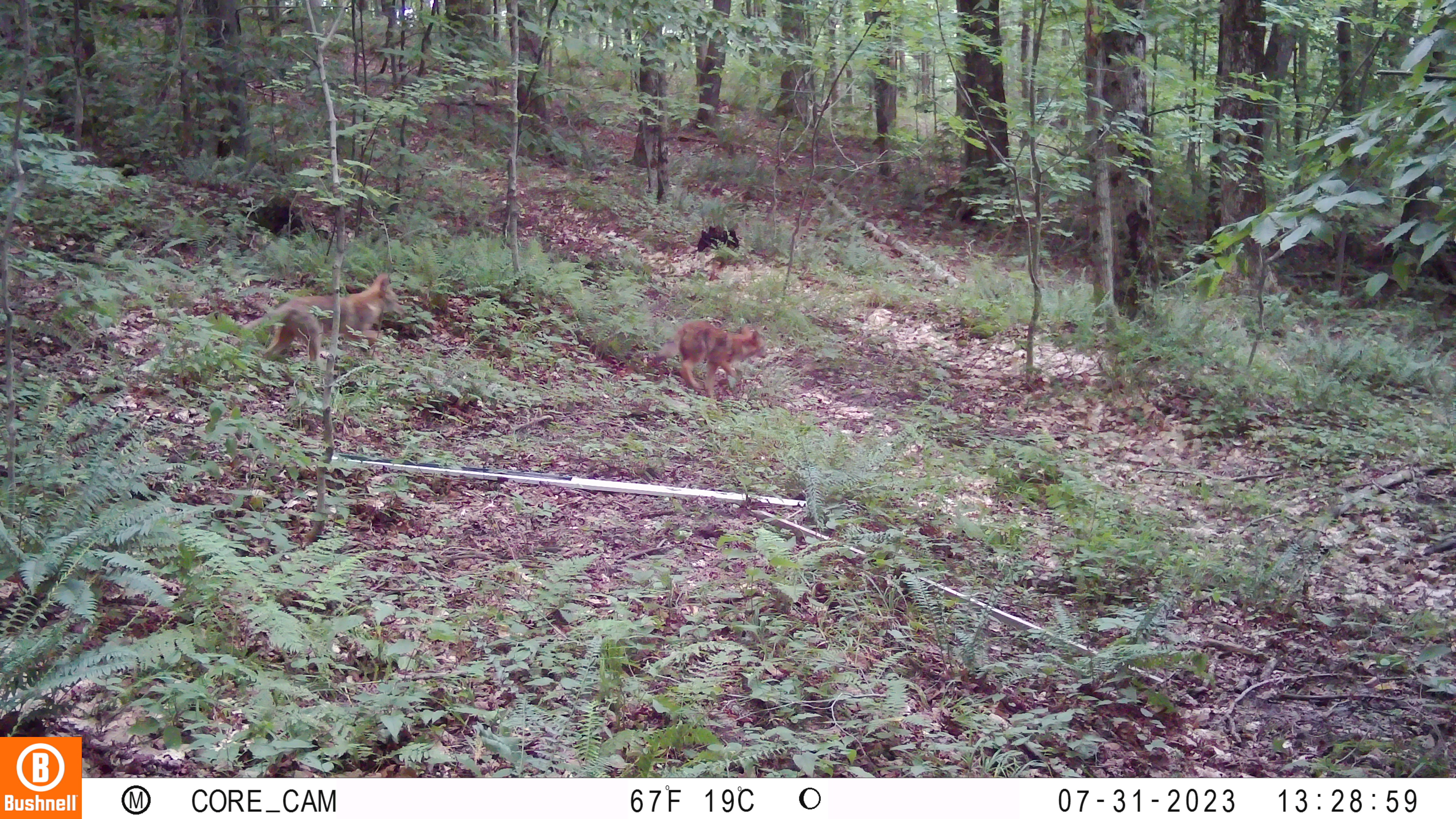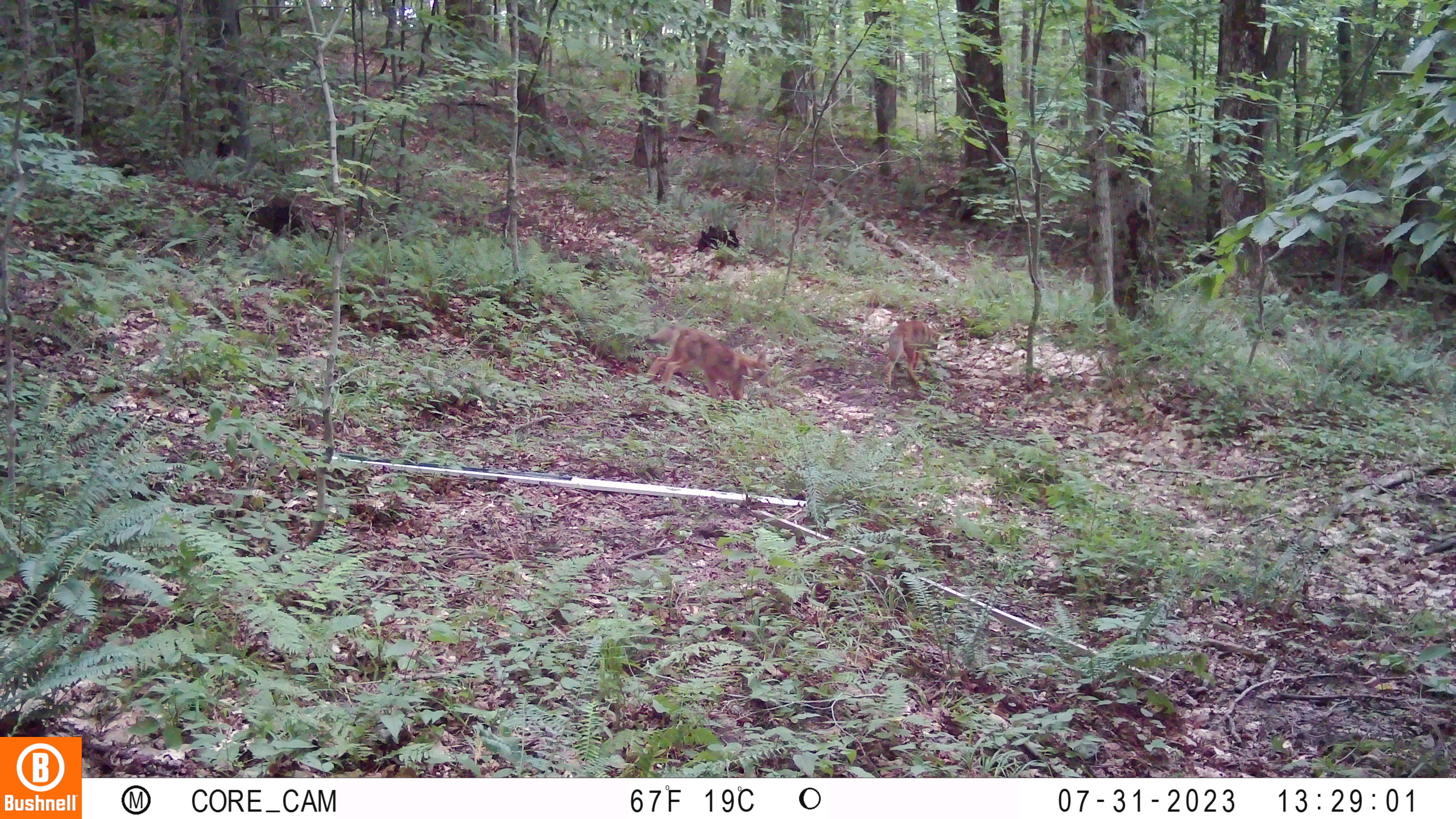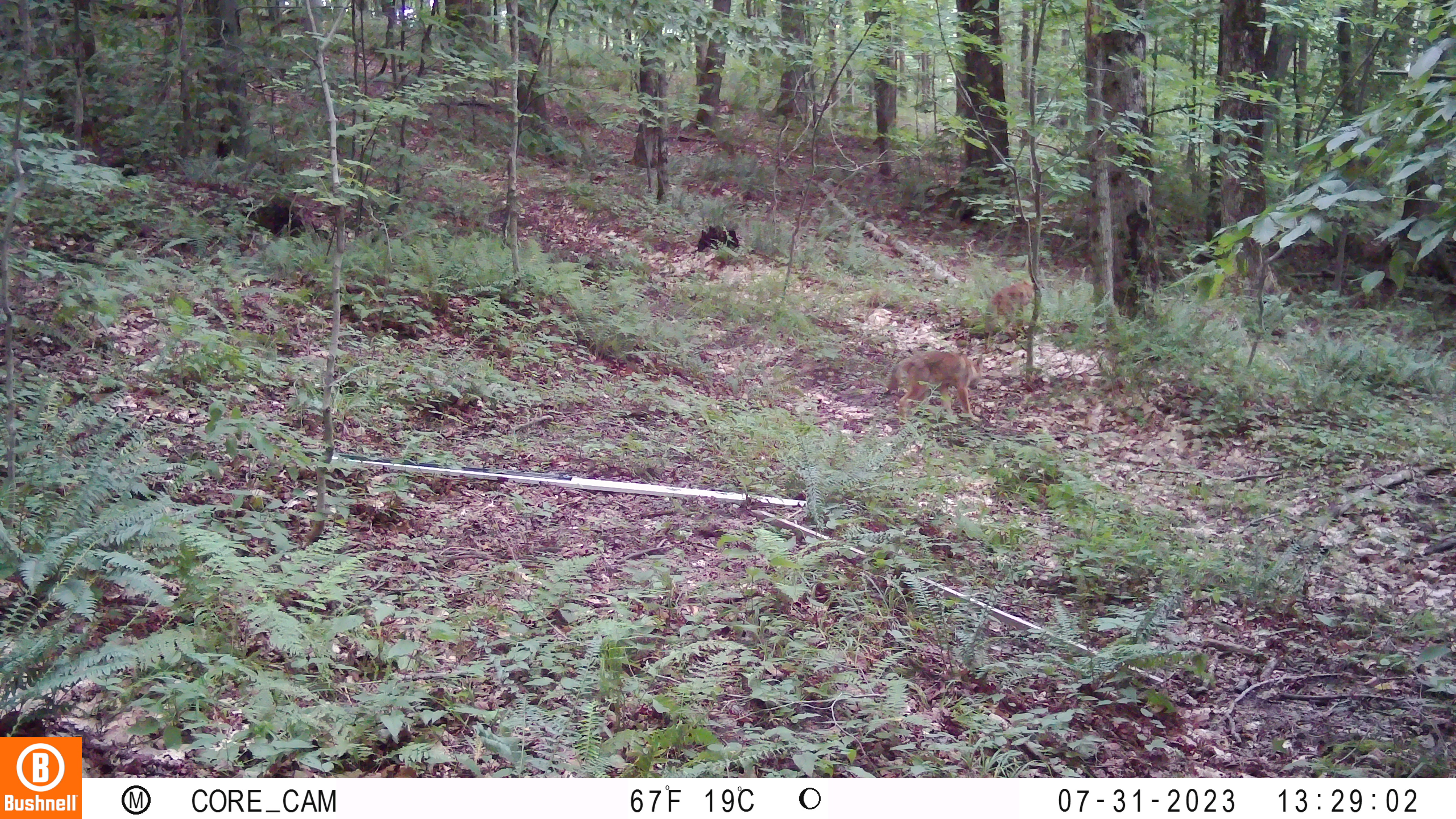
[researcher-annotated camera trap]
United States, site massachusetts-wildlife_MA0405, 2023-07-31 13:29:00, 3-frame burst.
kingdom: Animalia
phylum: Chordata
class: Mammalia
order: Carnivora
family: Canidae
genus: Urocyon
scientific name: Urocyon cinereoargenteus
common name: gray fox